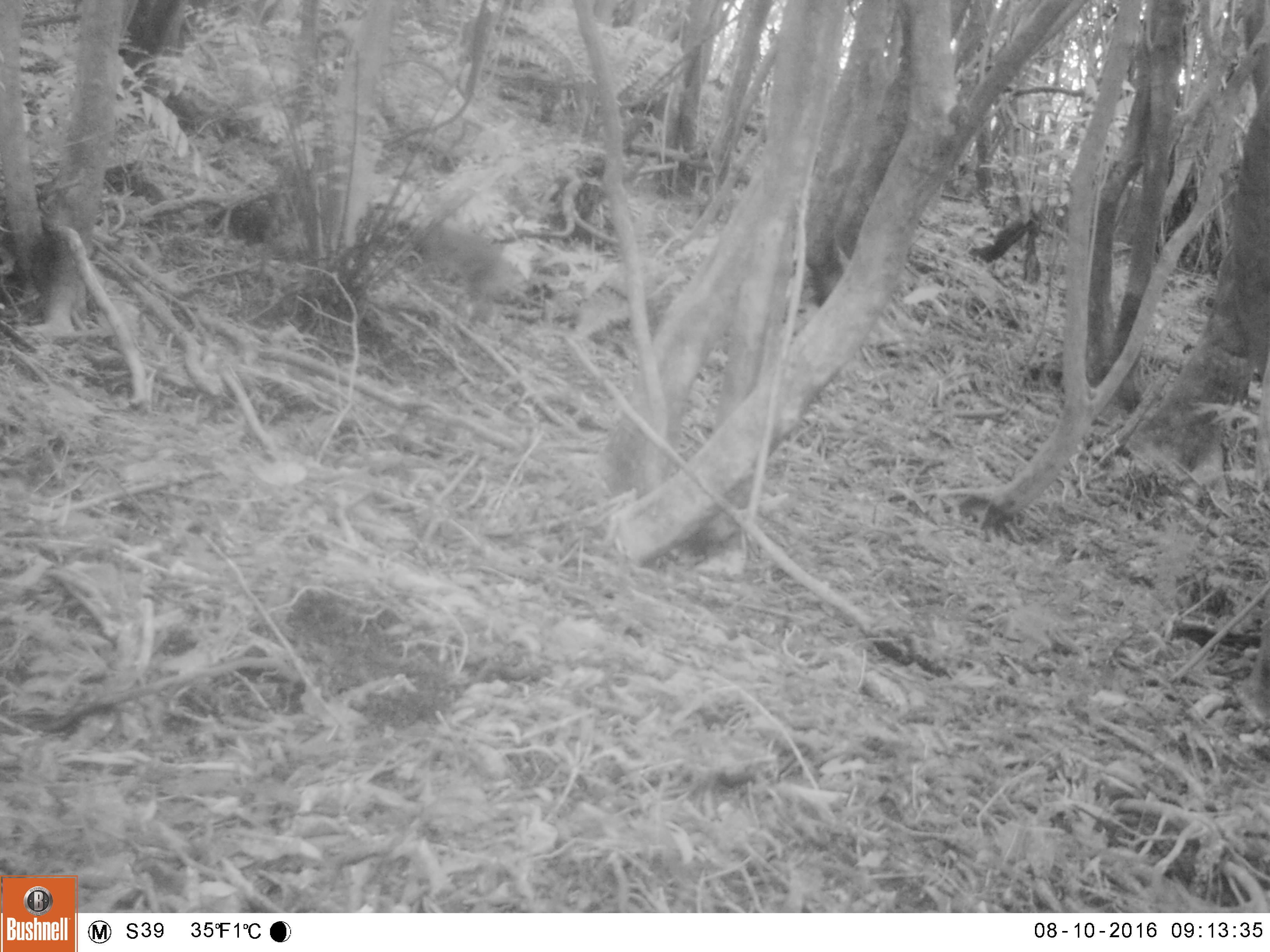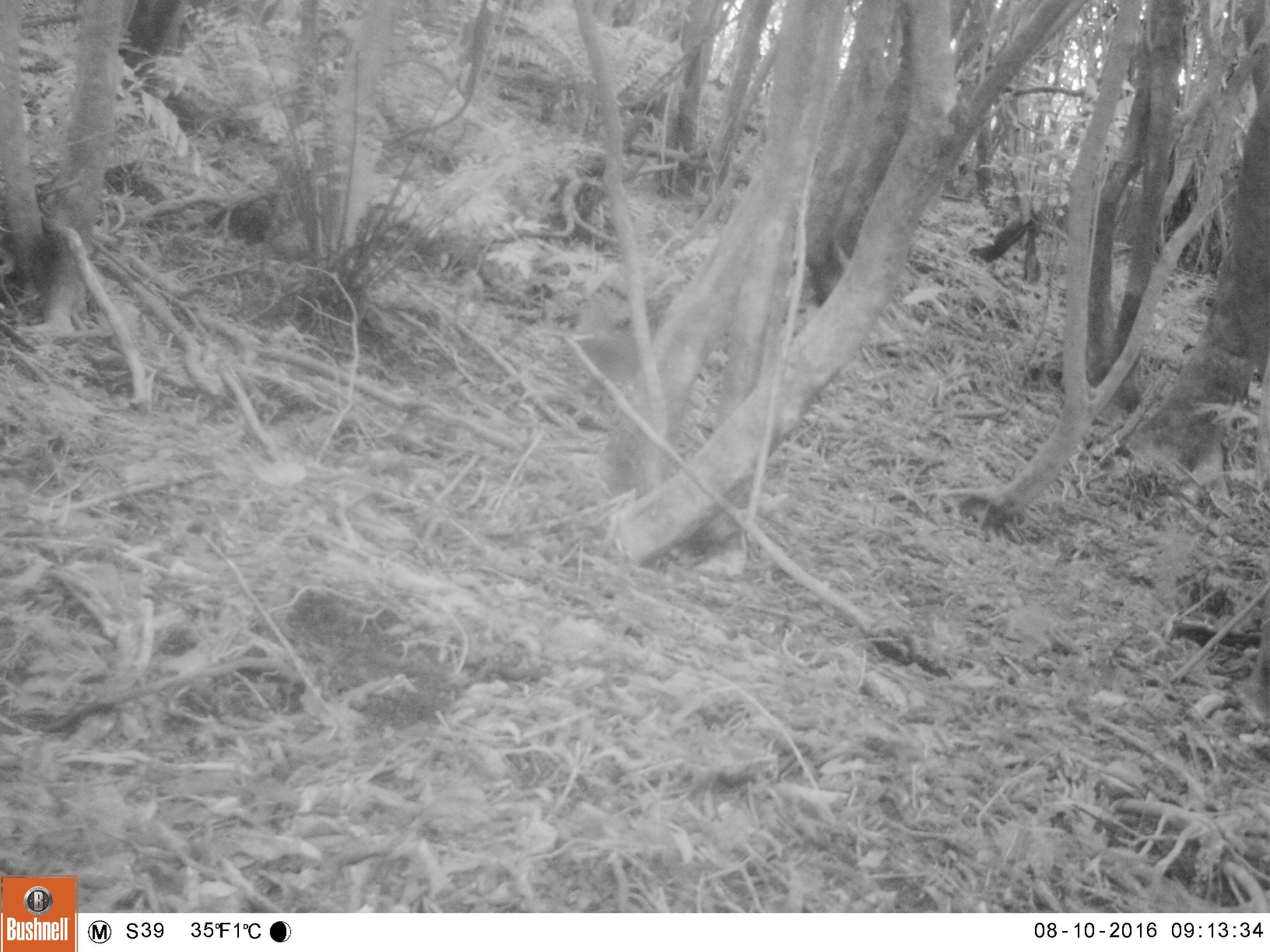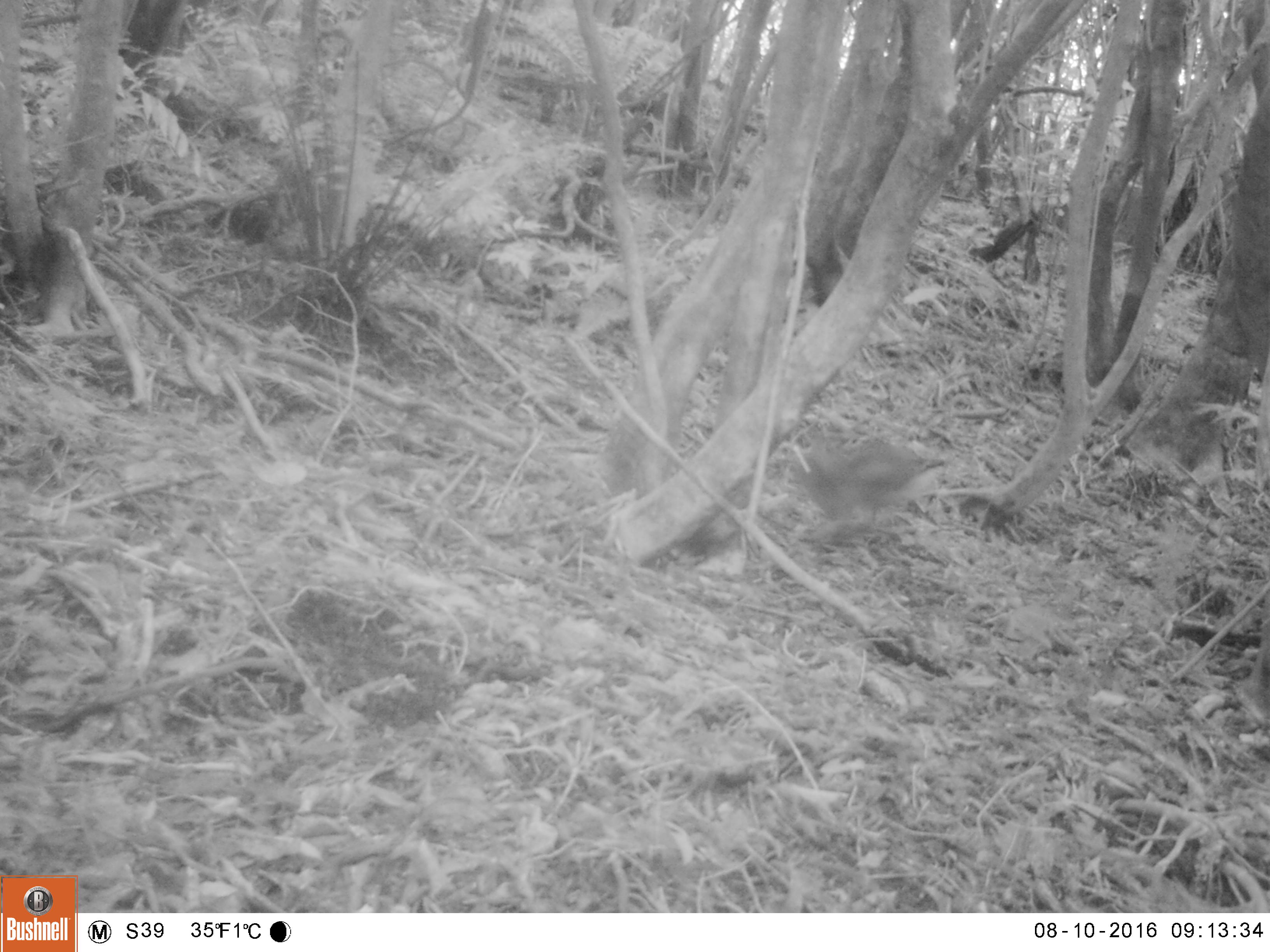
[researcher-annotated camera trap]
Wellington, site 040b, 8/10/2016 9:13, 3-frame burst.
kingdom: Animalia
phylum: Chordata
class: Mammalia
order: Lagomorpha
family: Leporidae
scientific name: Leporidae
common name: rabbit